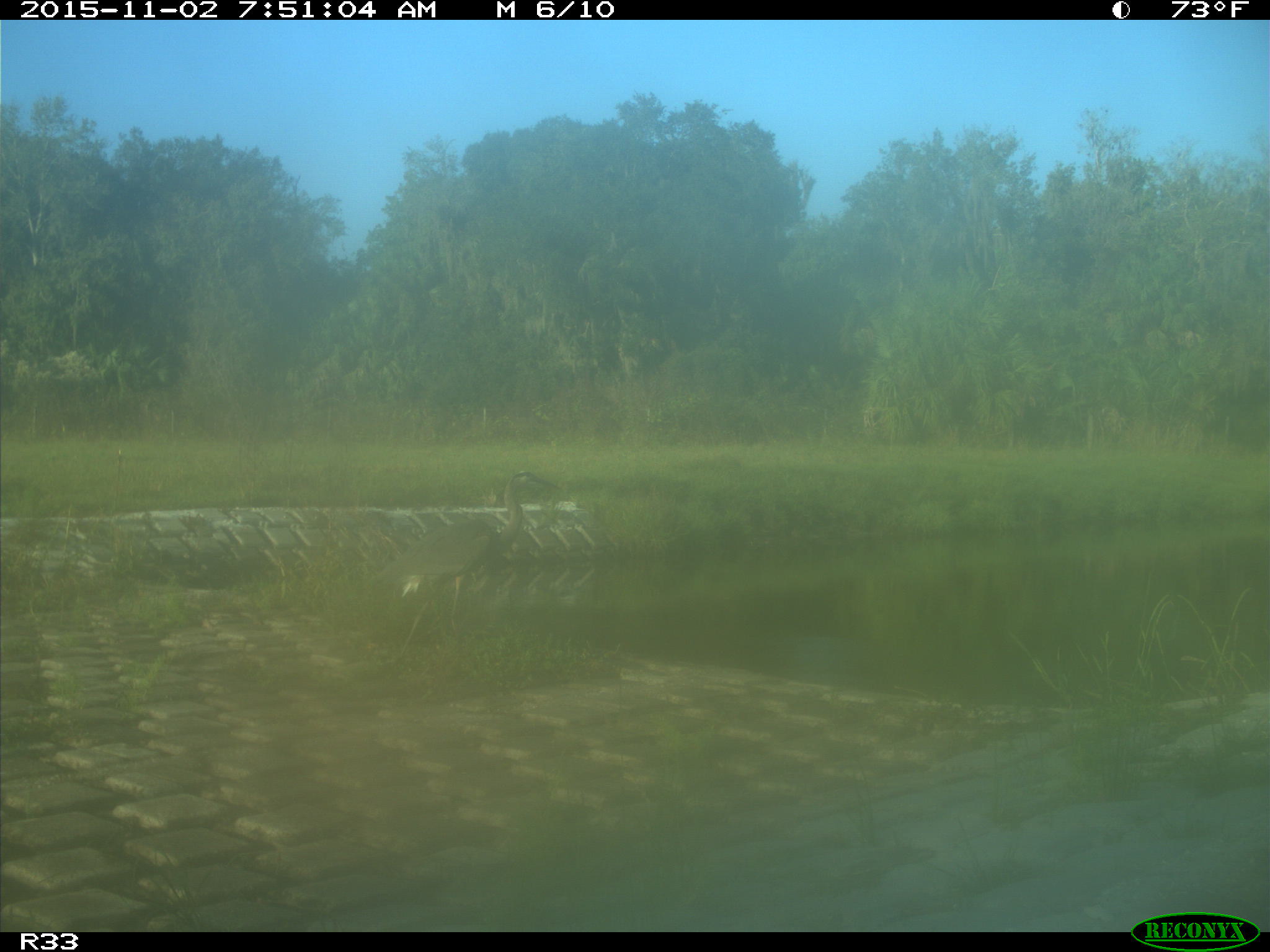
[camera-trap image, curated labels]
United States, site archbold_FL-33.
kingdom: Animalia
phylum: Chordata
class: Aves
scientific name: Aves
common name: birds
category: unidentified bird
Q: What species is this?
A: Unidentified bird (birds) (Aves).